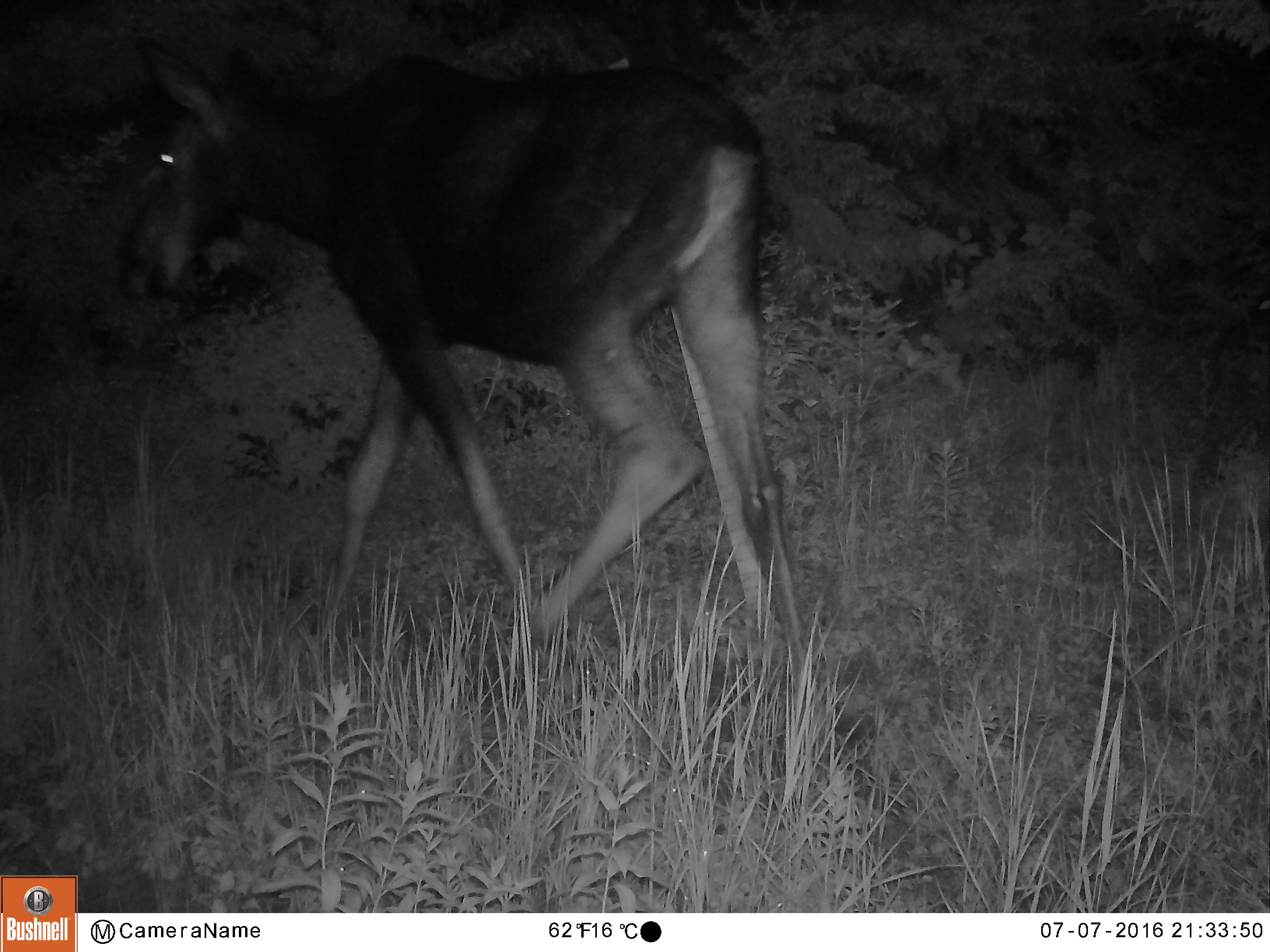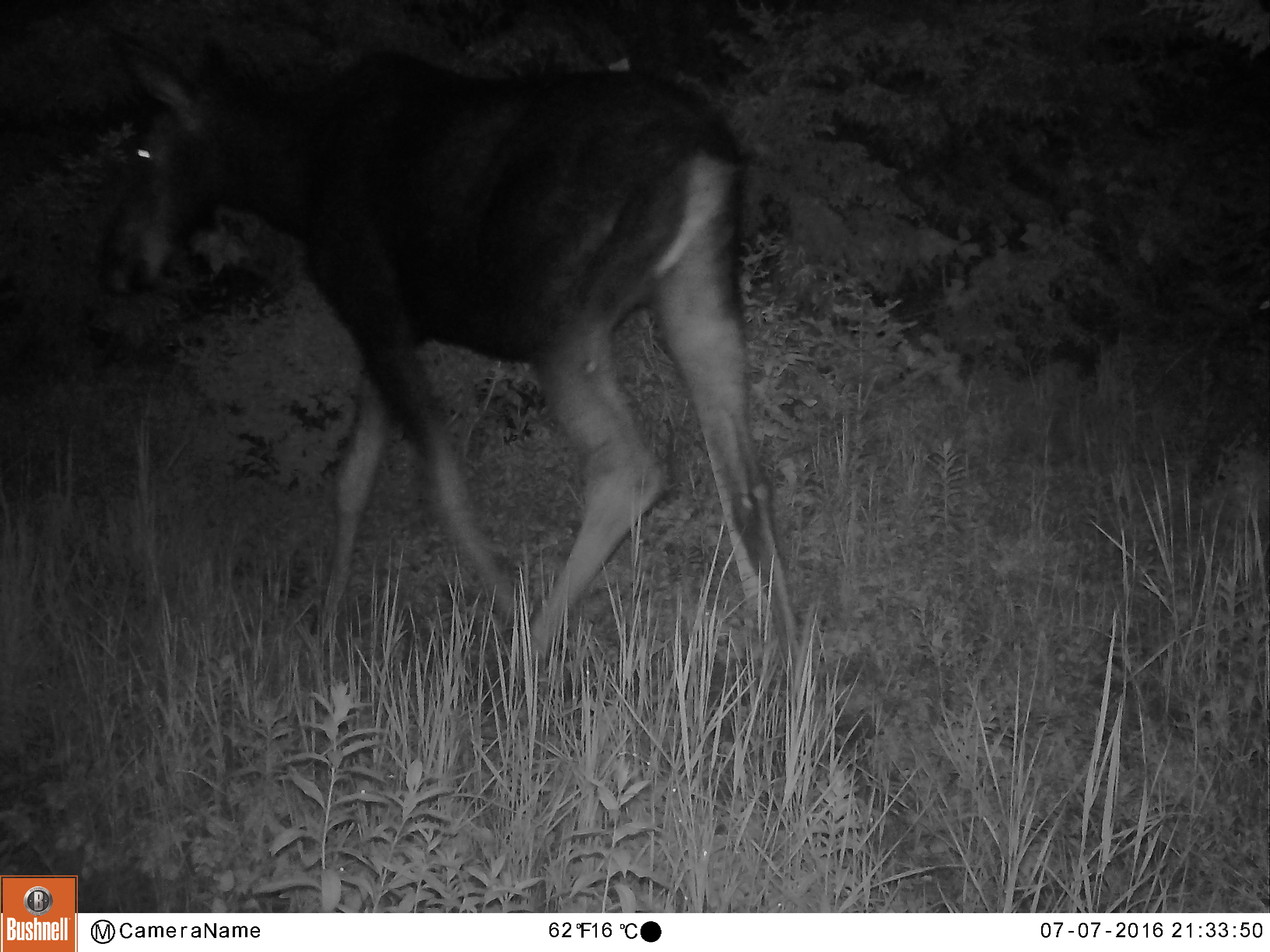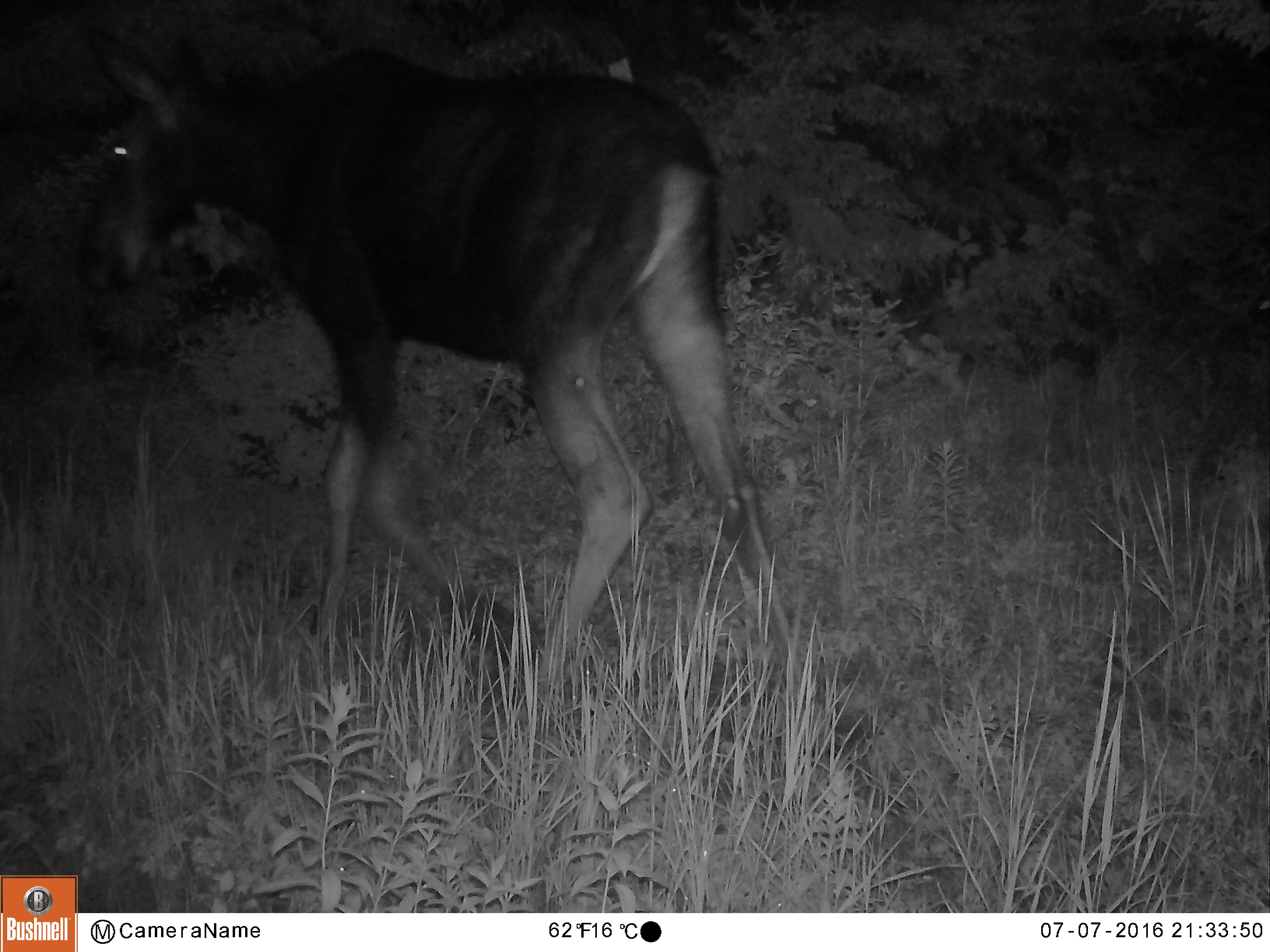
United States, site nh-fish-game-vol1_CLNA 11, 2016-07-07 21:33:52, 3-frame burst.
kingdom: Animalia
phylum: Chordata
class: Mammalia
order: Artiodactyla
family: Cervidae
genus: Alces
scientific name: Alces alces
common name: moose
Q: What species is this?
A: Moose (Alces alces).